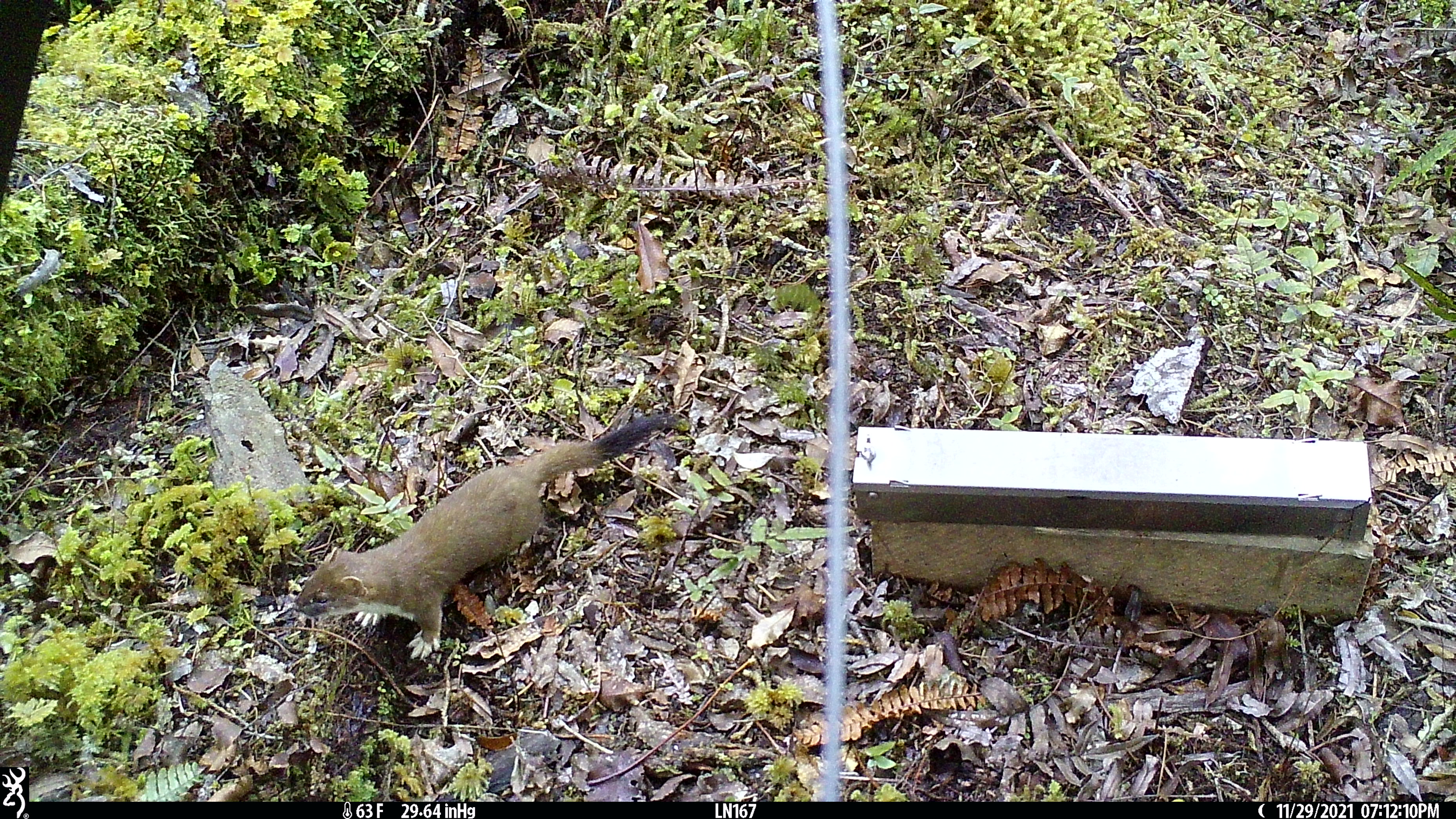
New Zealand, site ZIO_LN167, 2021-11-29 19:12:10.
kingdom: Animalia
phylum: Chordata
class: Mammalia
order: Carnivora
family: Mustelidae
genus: Mustela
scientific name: Mustela erminea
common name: stoat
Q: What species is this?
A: Stoat (Mustela erminea).